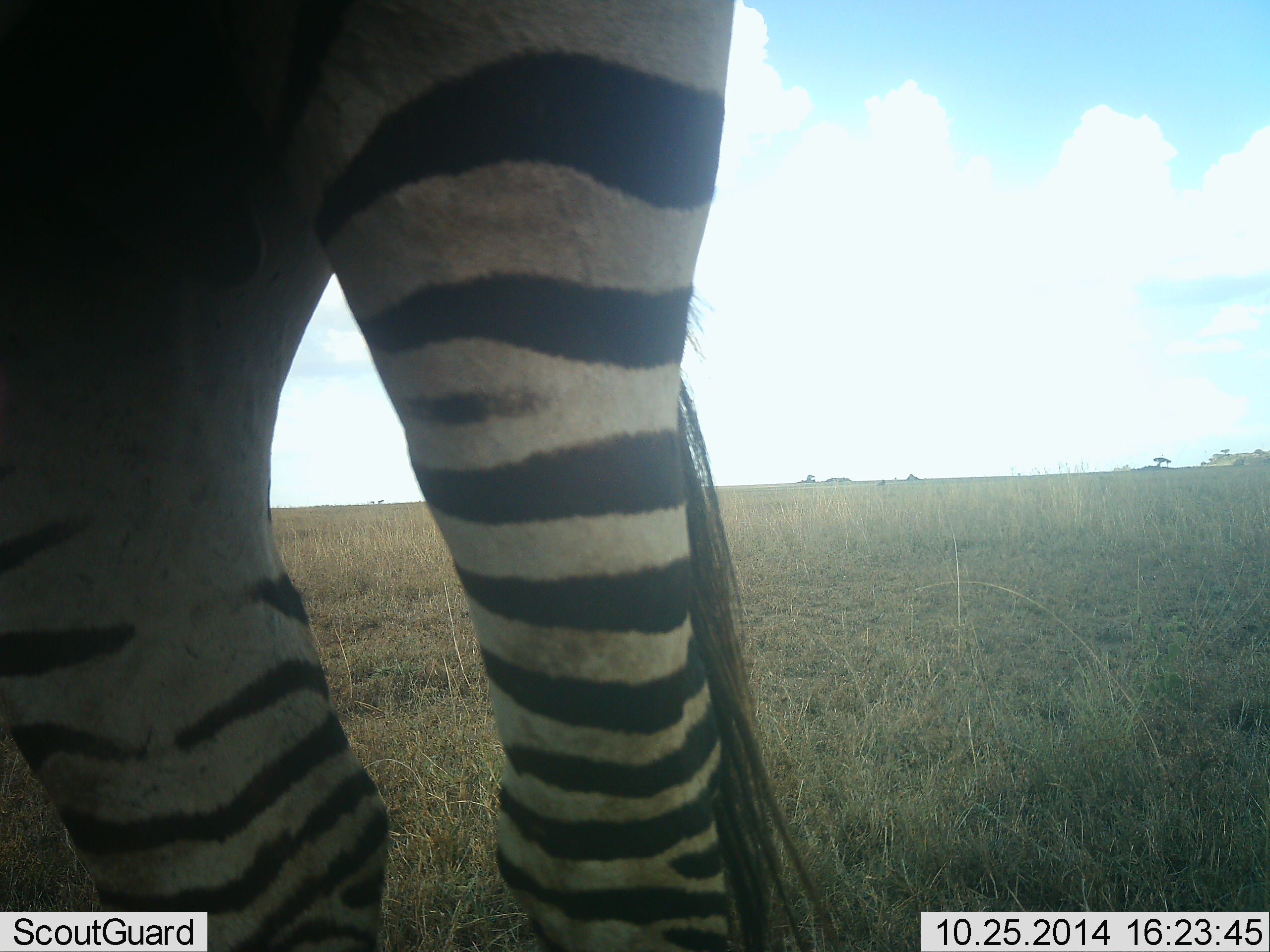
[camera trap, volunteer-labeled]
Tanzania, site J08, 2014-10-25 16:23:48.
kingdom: Animalia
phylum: Chordata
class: Mammalia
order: Perissodactyla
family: Equidae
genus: Equus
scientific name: Equus quagga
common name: plains zebra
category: zebra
Zebra (plains zebra) (Equus quagga), count 1. Behavior (volunteer vote fractions): standing 100%, resting 0%, moving 0%, interacting 0%. Young present (vote fraction): 0%. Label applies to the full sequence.